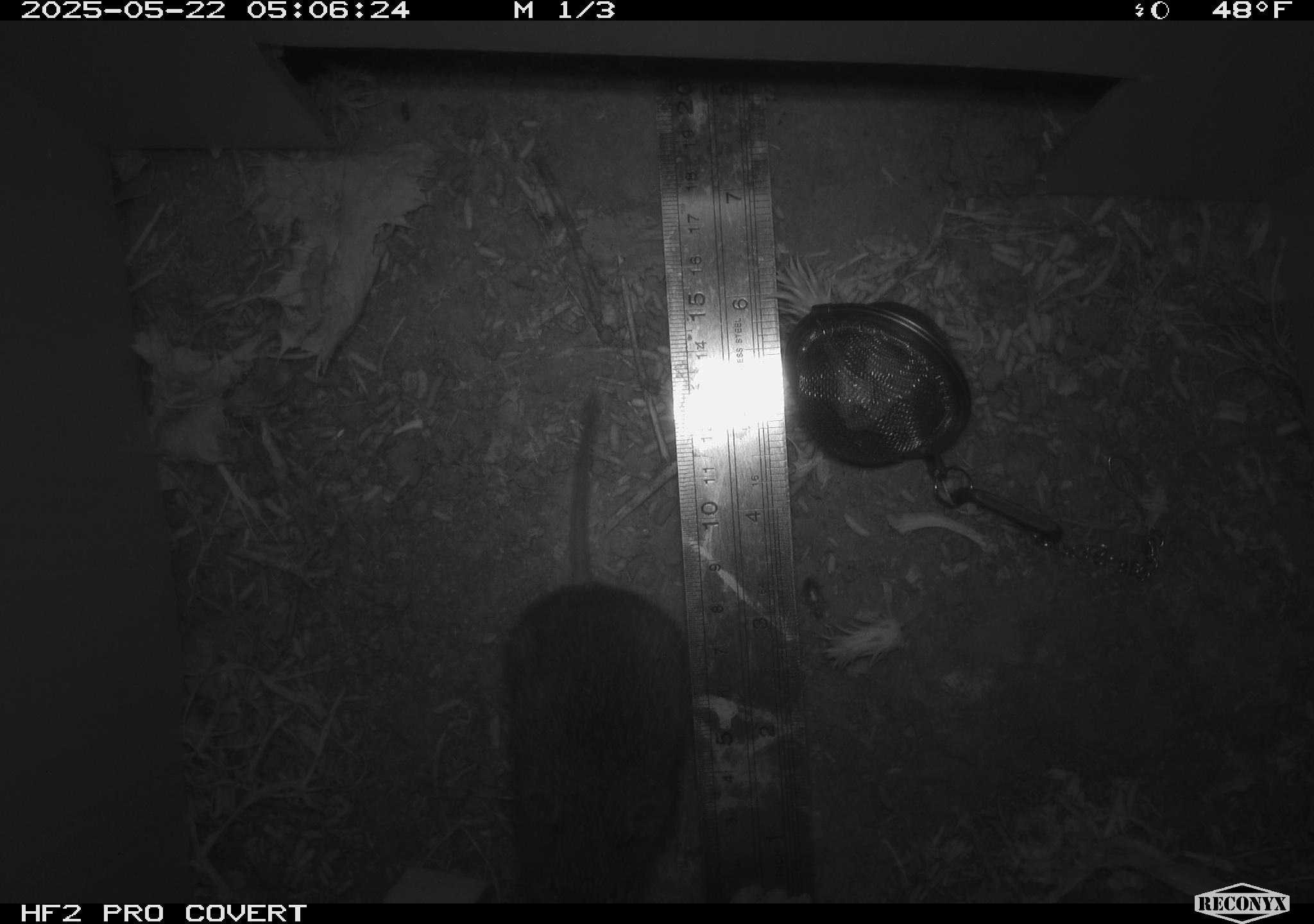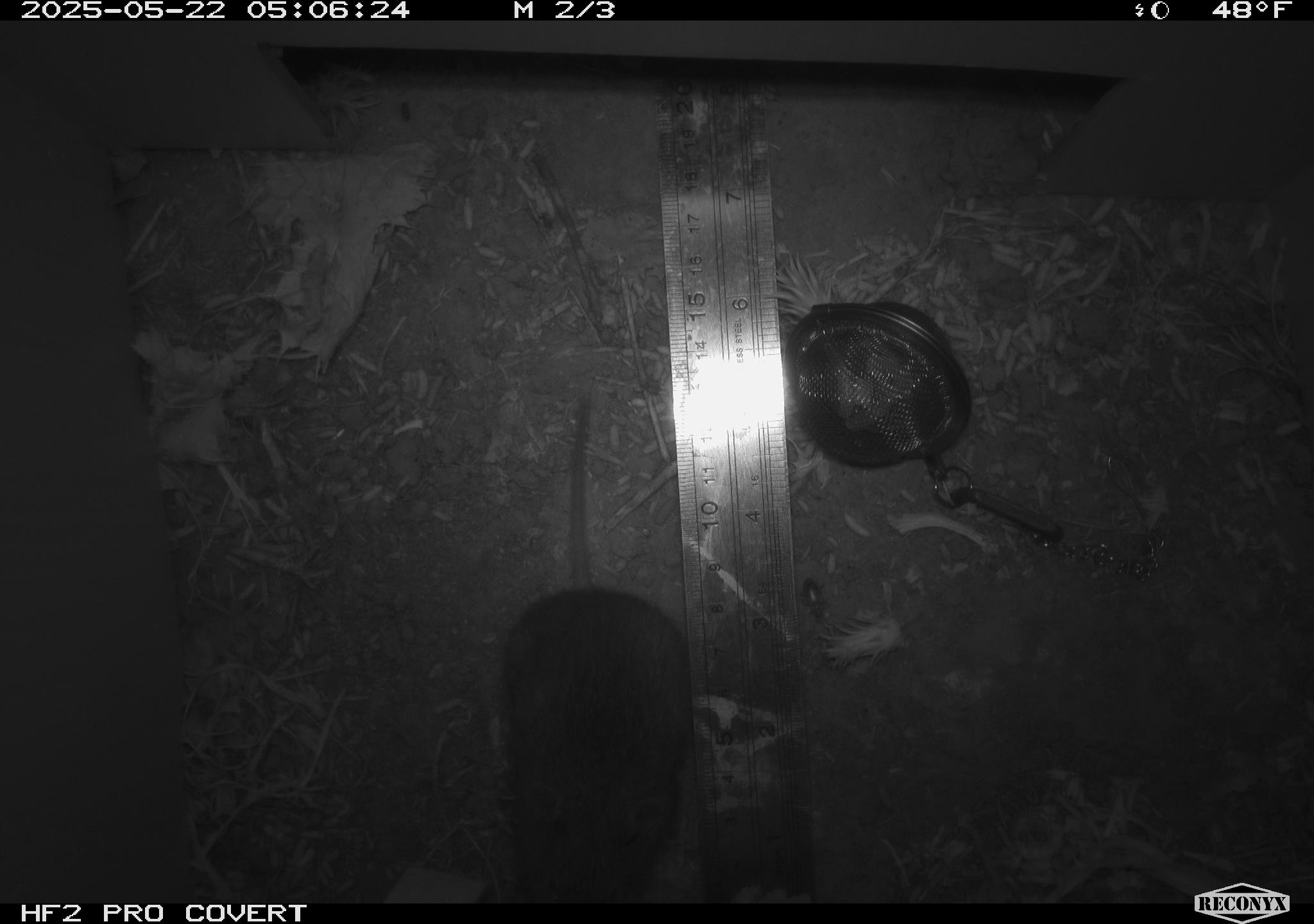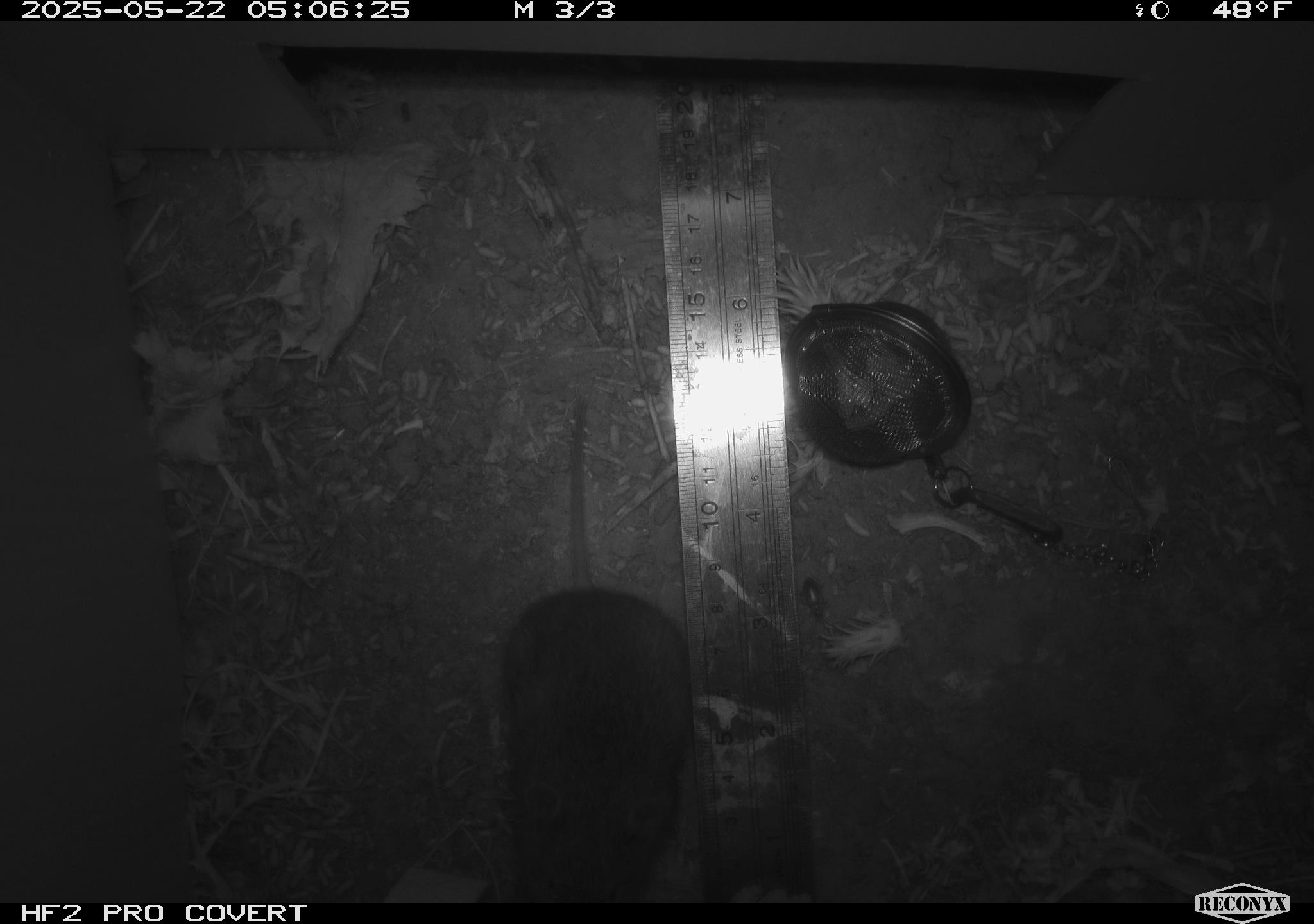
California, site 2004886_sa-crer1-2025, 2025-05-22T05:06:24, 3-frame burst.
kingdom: Animalia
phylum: Chordata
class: Mammalia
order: Rodentia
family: Cricetidae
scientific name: Arvicolinae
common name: voles, lemmings, and muskrats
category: arvicolinae subfamily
Arvicolinae subfamily (voles, lemmings, and muskrats) (Arvicolinae).